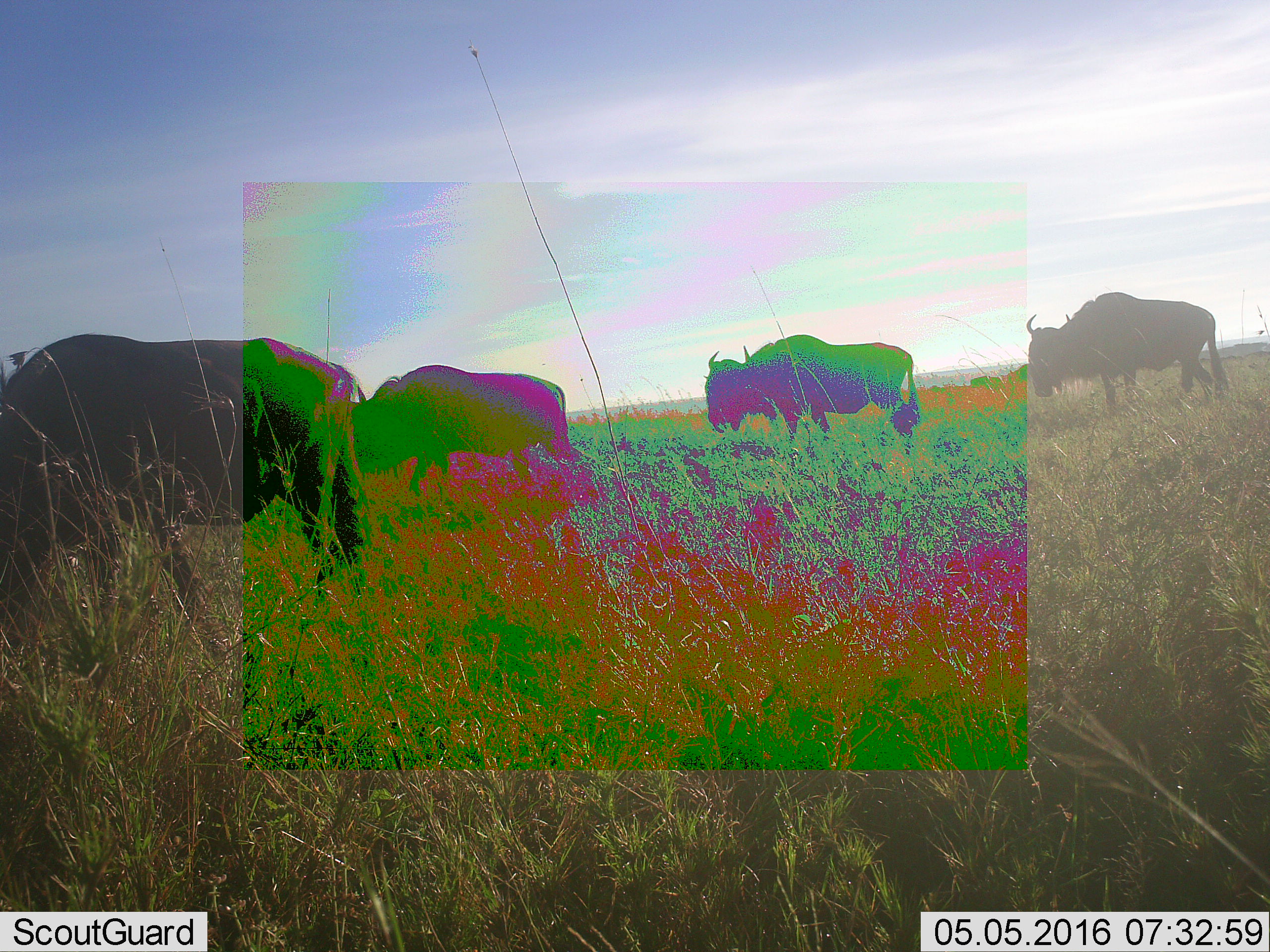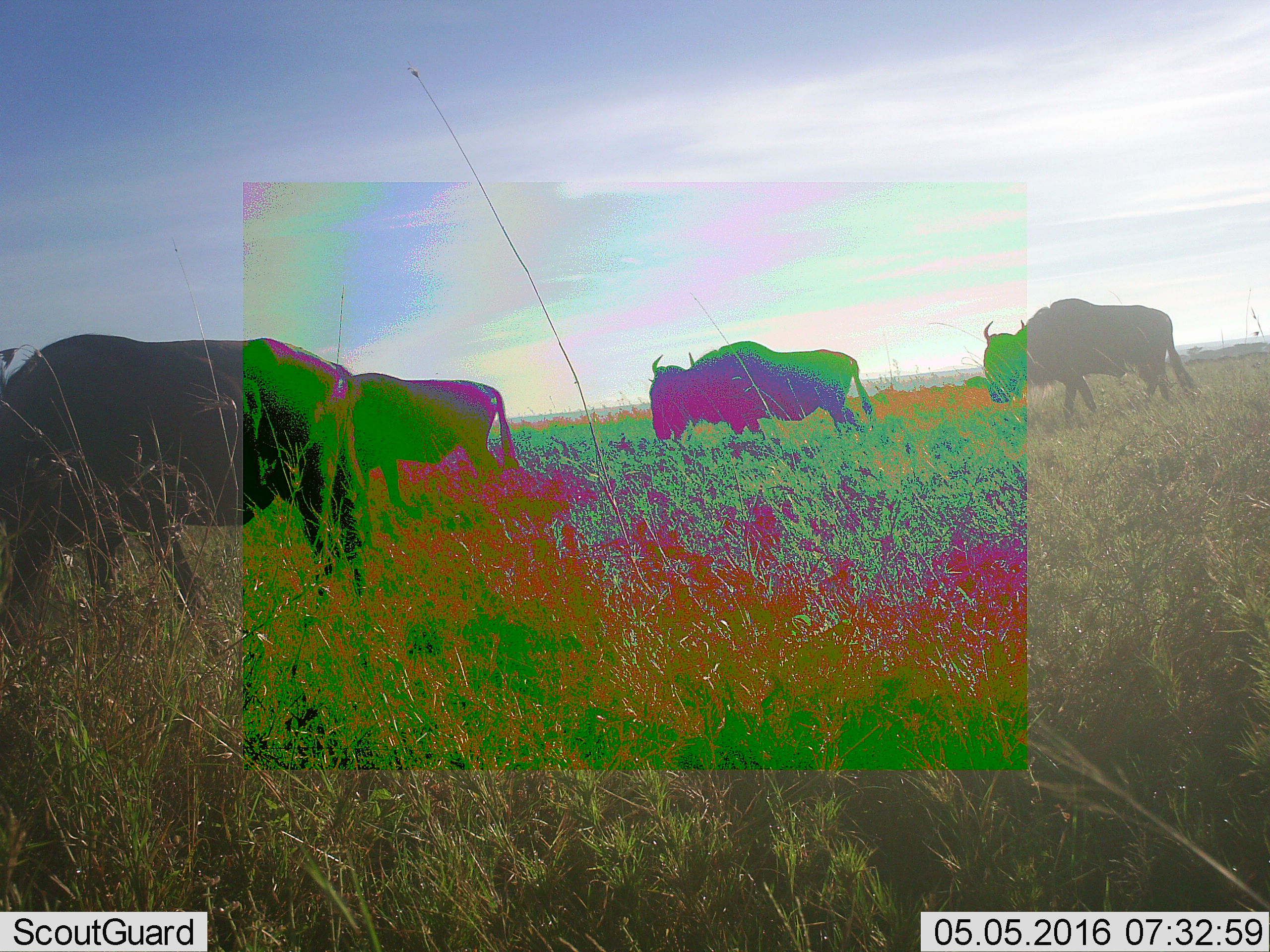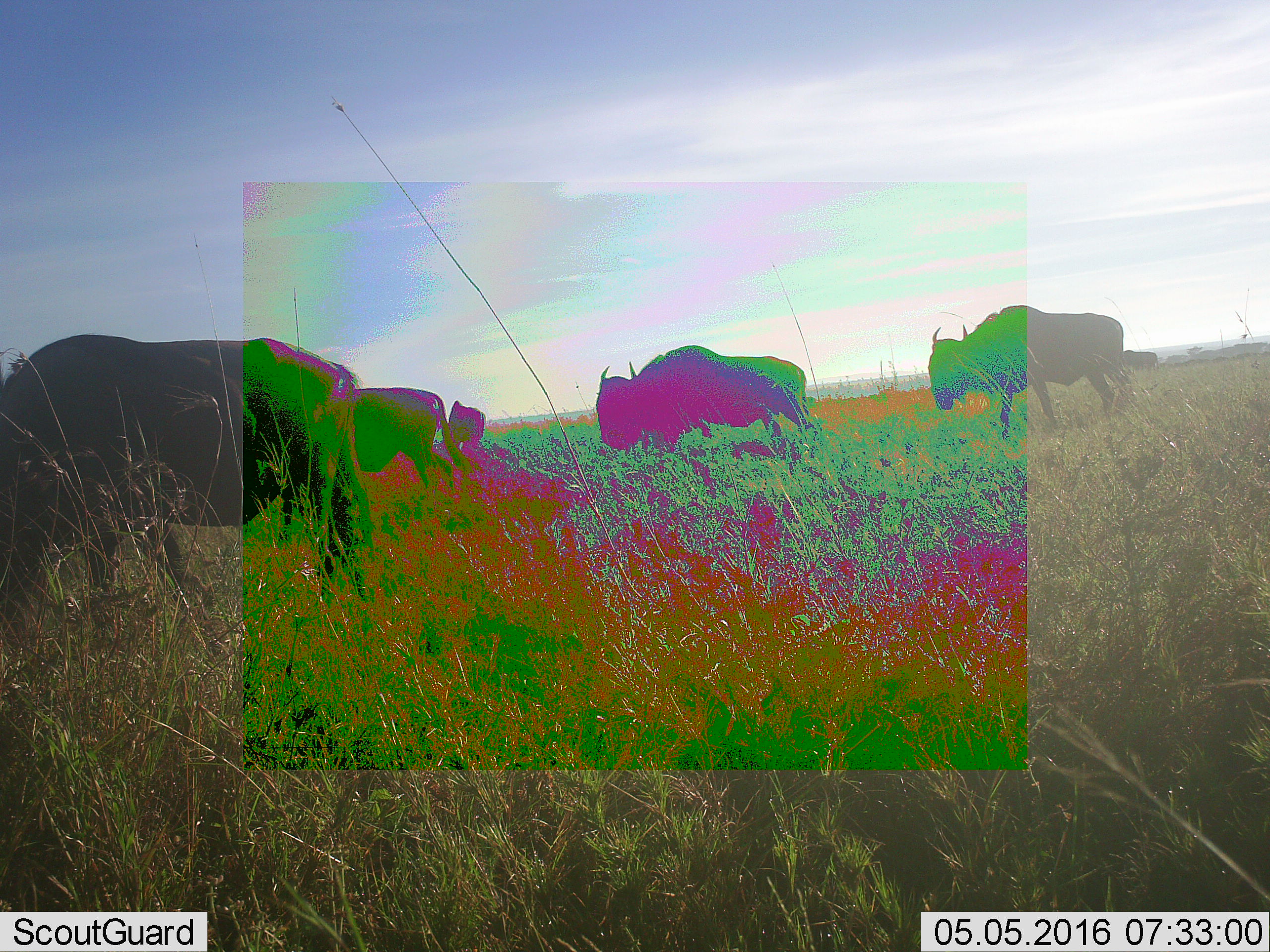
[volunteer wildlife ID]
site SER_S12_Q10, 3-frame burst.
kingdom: Animalia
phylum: Chordata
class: Mammalia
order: Artiodactyla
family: Bovidae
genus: Connochaetes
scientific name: Connochaetes taurinus taurinus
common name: blue wildebeest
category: wildebeestblue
Wildebeestblue (blue wildebeest) (Connochaetes taurinus taurinus), count 5. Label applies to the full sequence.